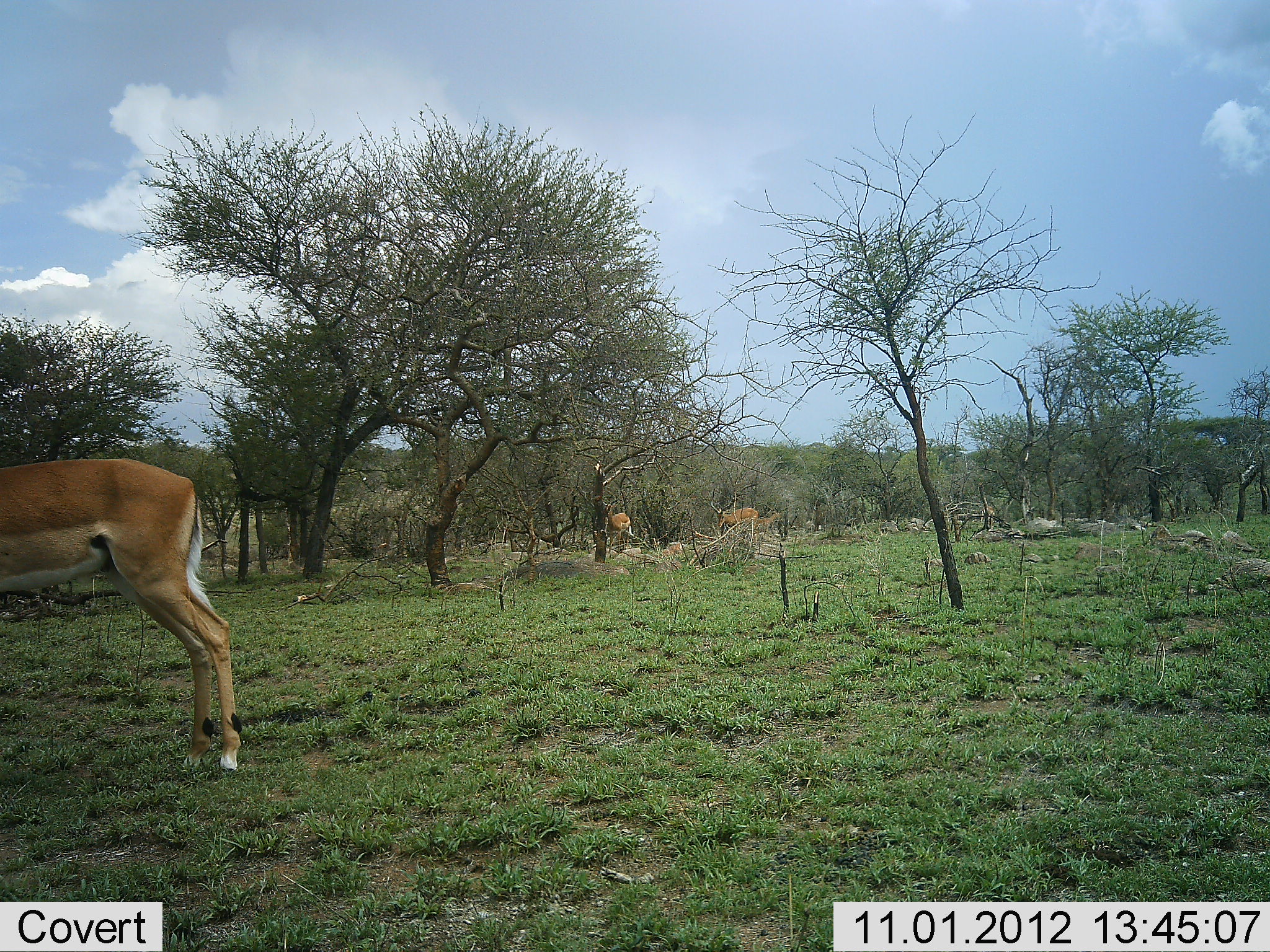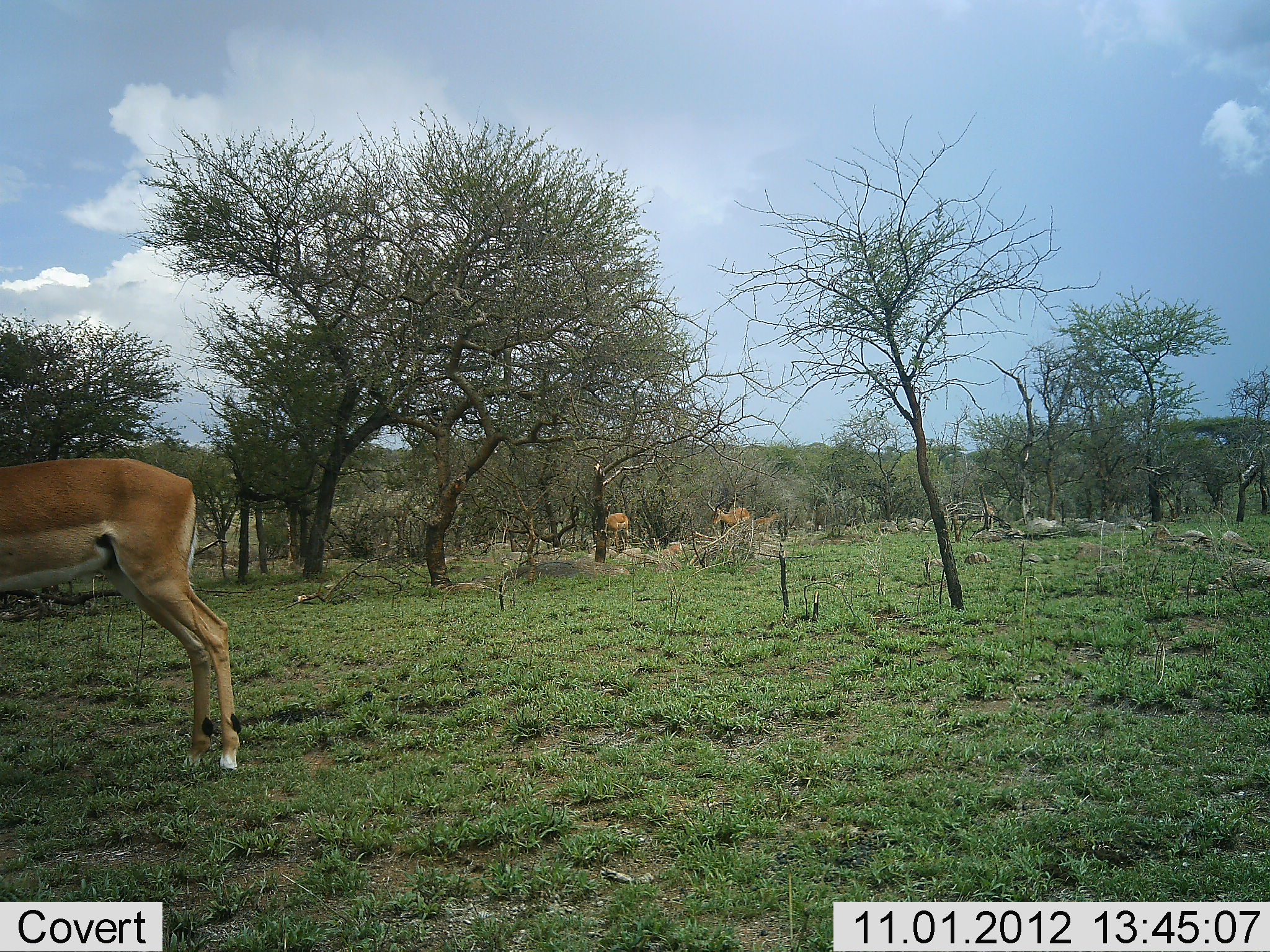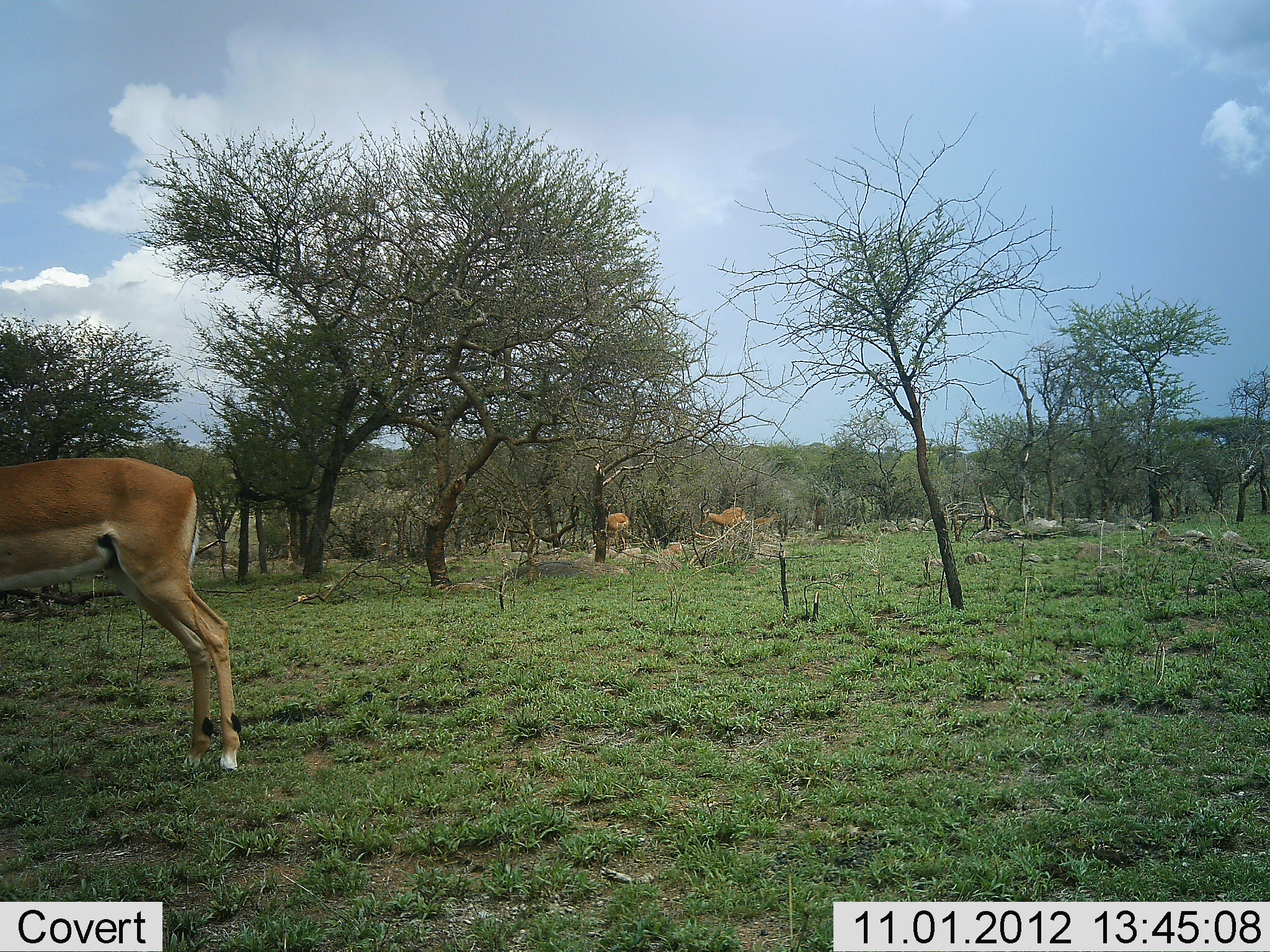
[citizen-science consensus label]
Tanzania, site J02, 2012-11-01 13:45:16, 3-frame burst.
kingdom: Animalia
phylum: Chordata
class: Mammalia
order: Artiodactyla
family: Bovidae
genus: Nanger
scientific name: Nanger granti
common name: grant's gazelle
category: gazellegrants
Gazellegrants (grant's gazelle) (Nanger granti), count 4. Behavior (volunteer vote fractions): standing 90%, resting 0%, moving 20%, interacting 10%. Young present (vote fraction): 0%. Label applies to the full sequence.